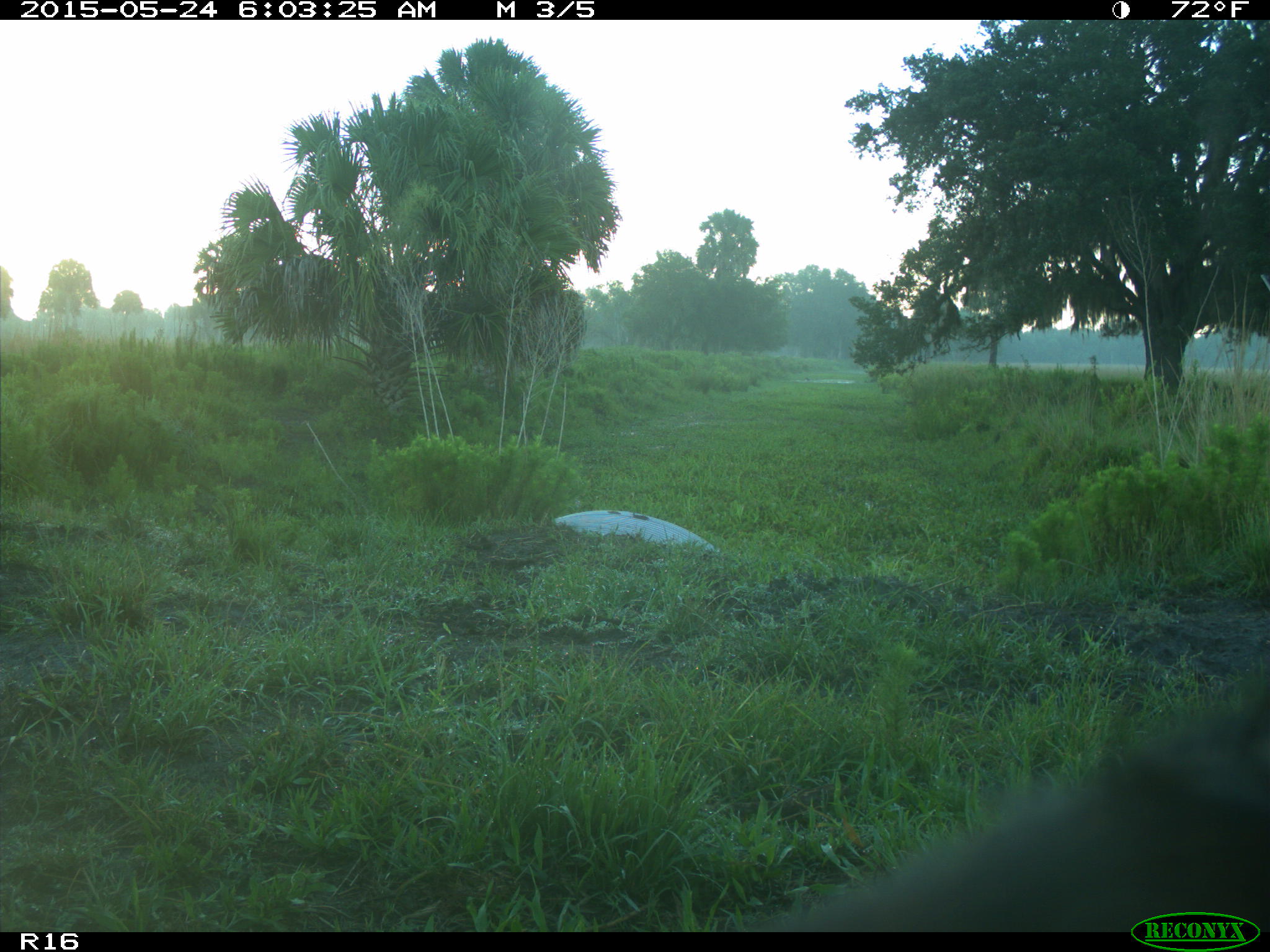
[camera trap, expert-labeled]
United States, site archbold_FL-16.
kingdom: Animalia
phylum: Chordata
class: Mammalia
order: Artiodactyla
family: Bovidae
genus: Bos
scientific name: Bos taurus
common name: domestic cow